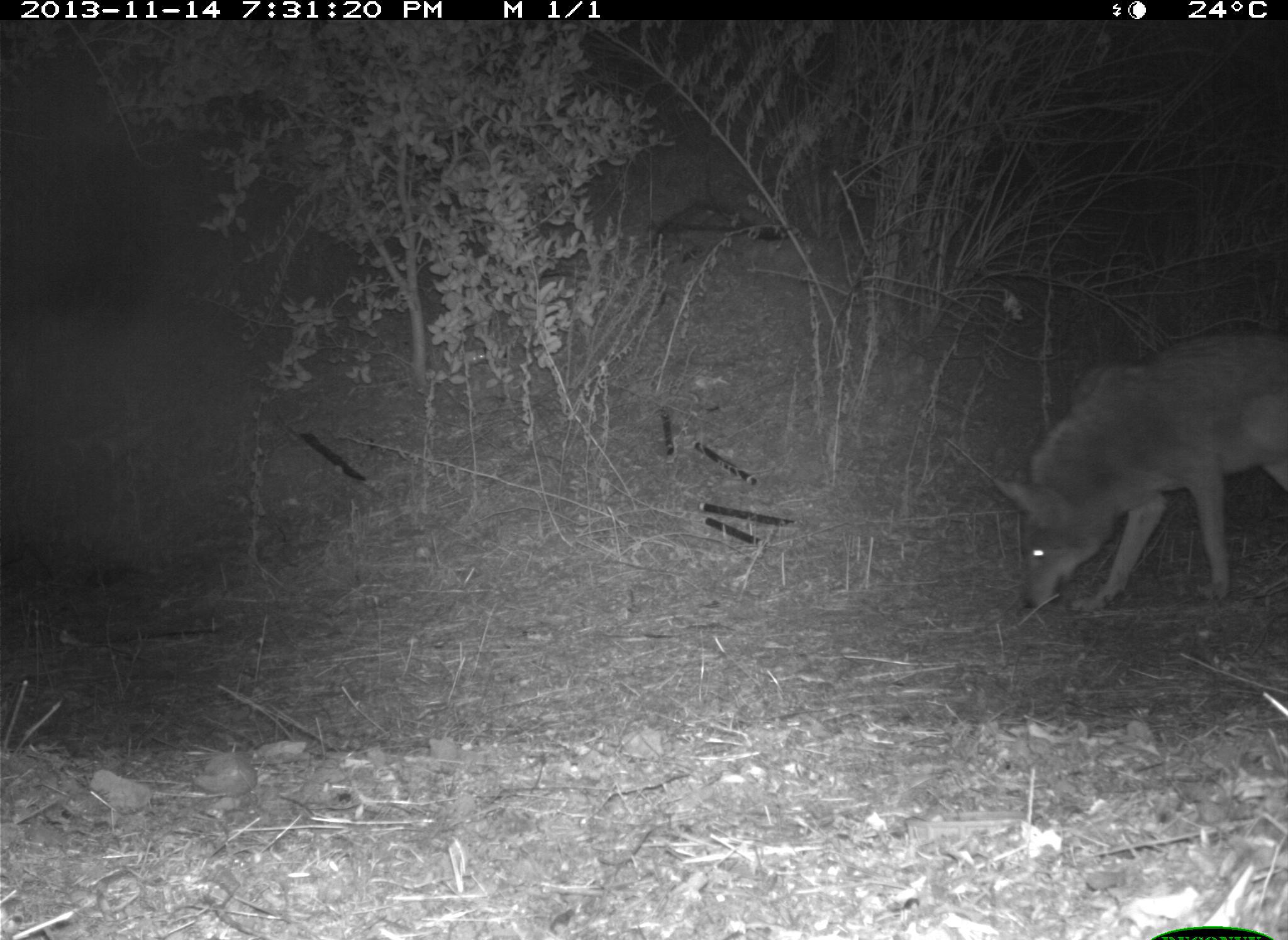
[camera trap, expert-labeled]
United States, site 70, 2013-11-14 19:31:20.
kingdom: Animalia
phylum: Chordata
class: Mammalia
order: Carnivora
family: Canidae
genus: Canis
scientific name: Canis latrans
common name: coyote